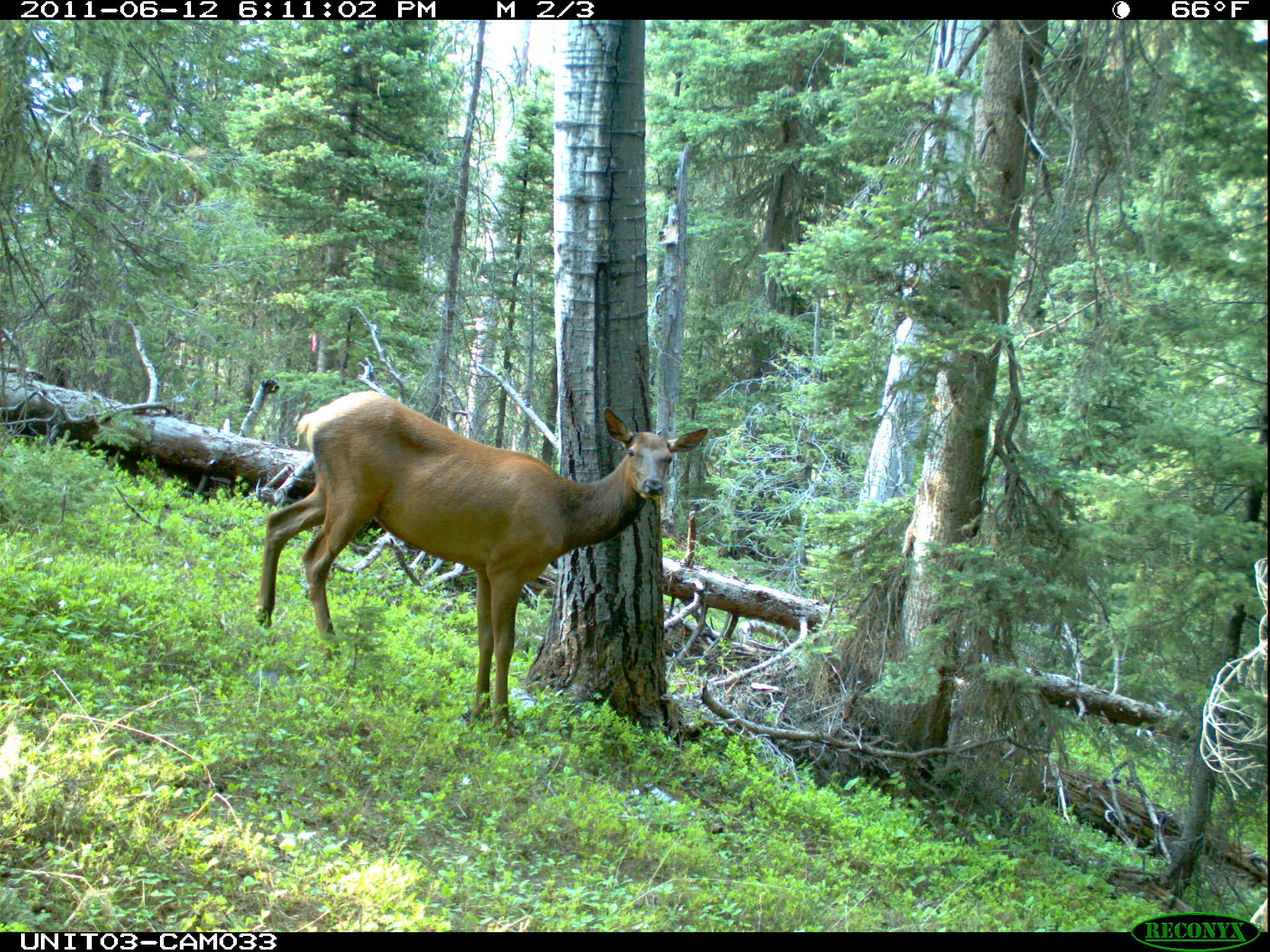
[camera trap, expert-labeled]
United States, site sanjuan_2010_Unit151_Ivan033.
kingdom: Animalia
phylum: Chordata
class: Mammalia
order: Artiodactyla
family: Cervidae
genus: Cervus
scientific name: Cervus elaphus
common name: red deer